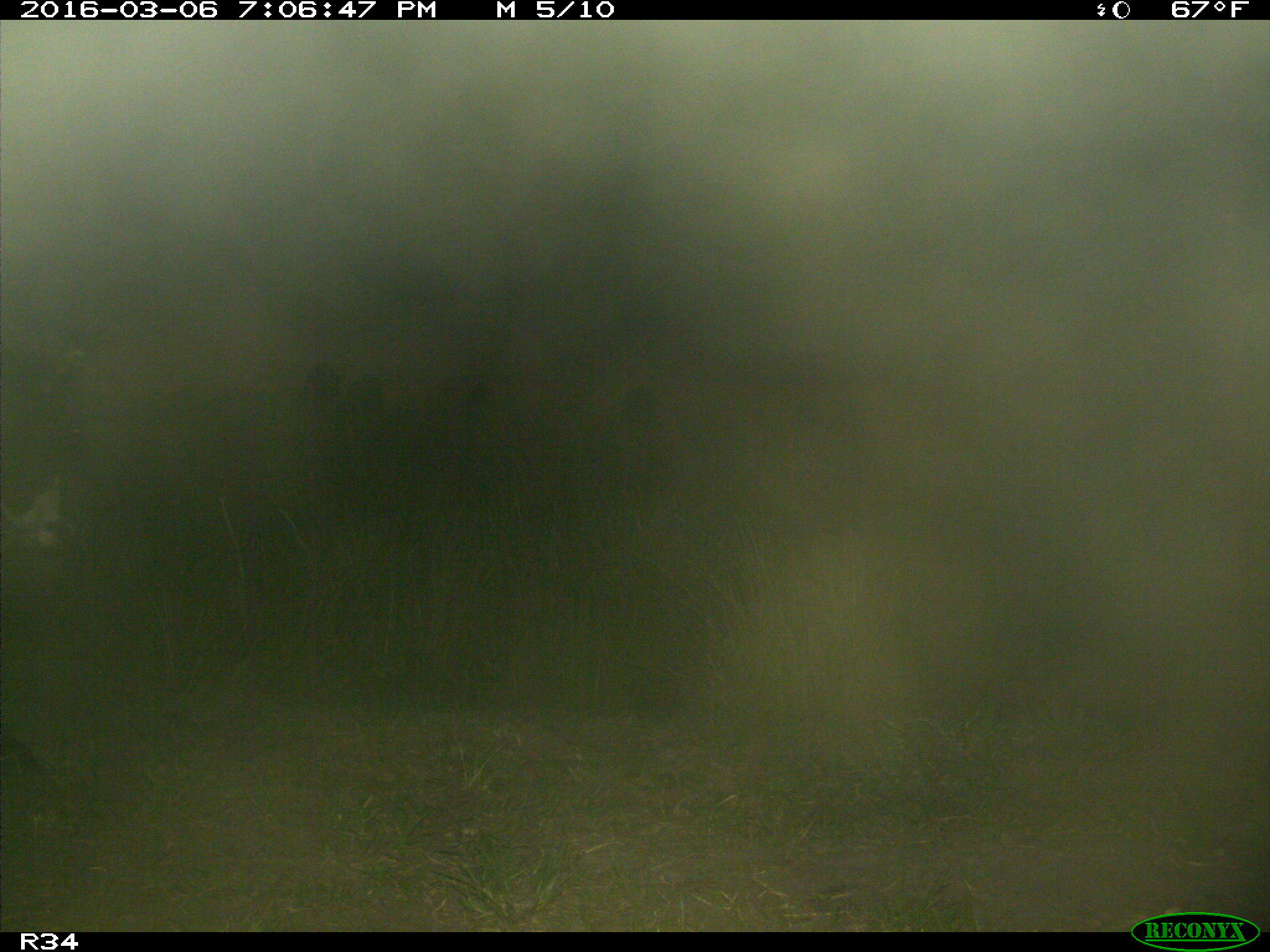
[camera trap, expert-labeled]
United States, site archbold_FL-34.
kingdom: Animalia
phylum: Chordata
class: Mammalia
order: Artiodactyla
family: Bovidae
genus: Bos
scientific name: Bos taurus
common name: domestic cow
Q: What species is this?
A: Bos taurus (domestic cow).